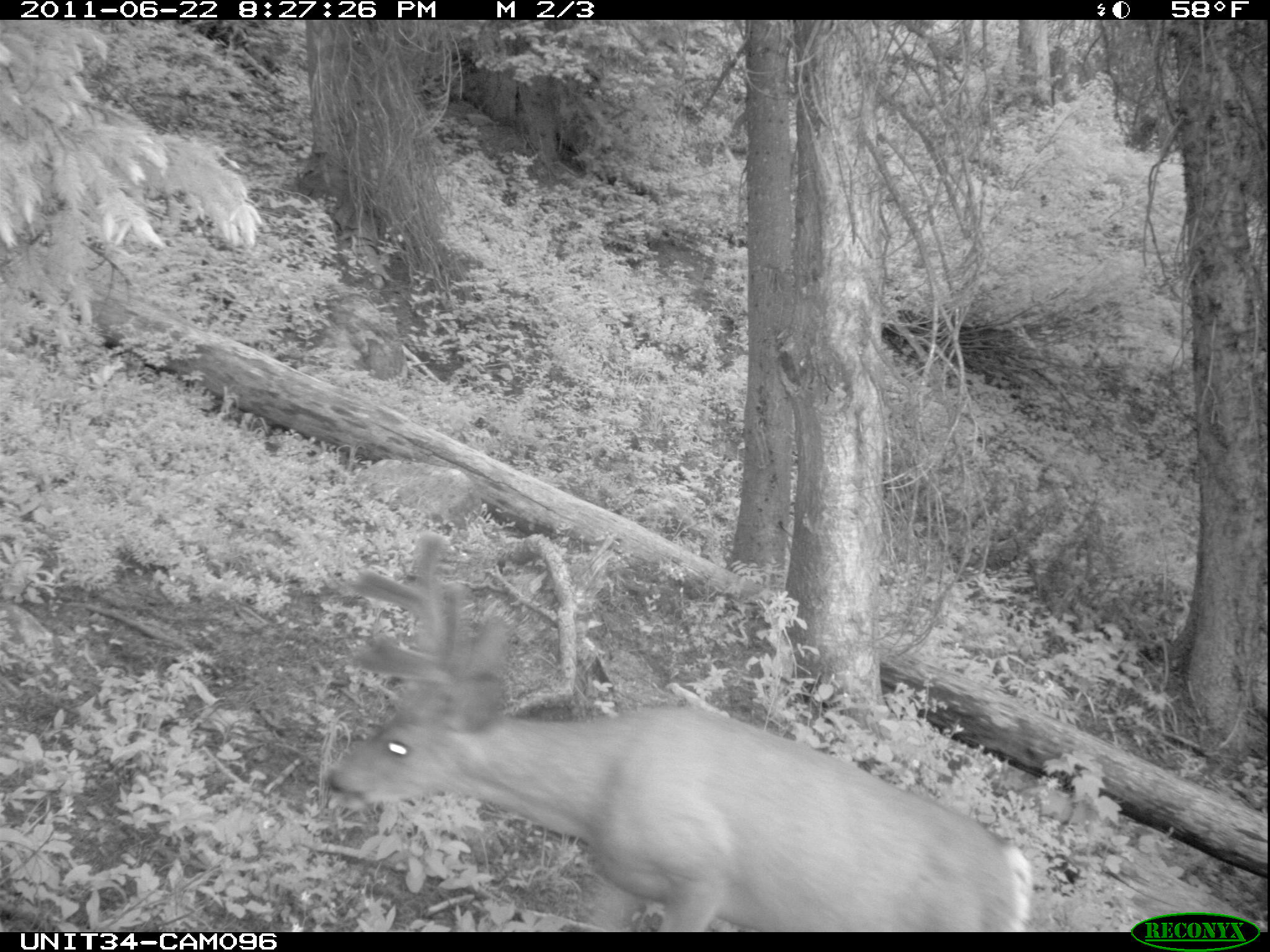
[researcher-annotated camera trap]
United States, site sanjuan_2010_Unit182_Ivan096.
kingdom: Animalia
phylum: Chordata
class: Mammalia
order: Artiodactyla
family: Cervidae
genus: Odocoileus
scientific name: Odocoileus hemionus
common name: mule deer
Odocoileus hemionus (mule deer).